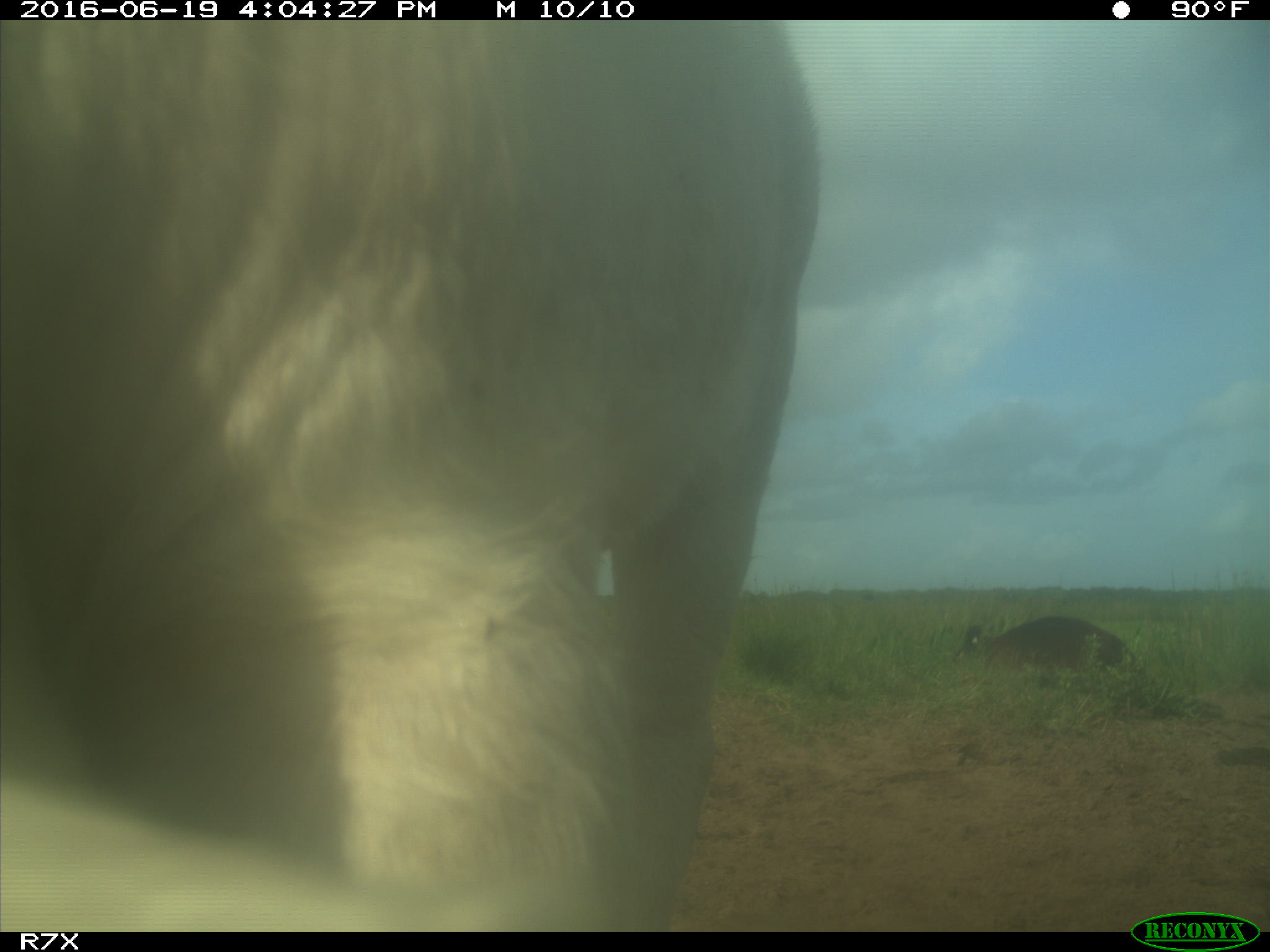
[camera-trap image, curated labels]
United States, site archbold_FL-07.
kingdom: Animalia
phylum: Chordata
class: Mammalia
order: Artiodactyla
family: Bovidae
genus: Bos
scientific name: Bos taurus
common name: domestic cow